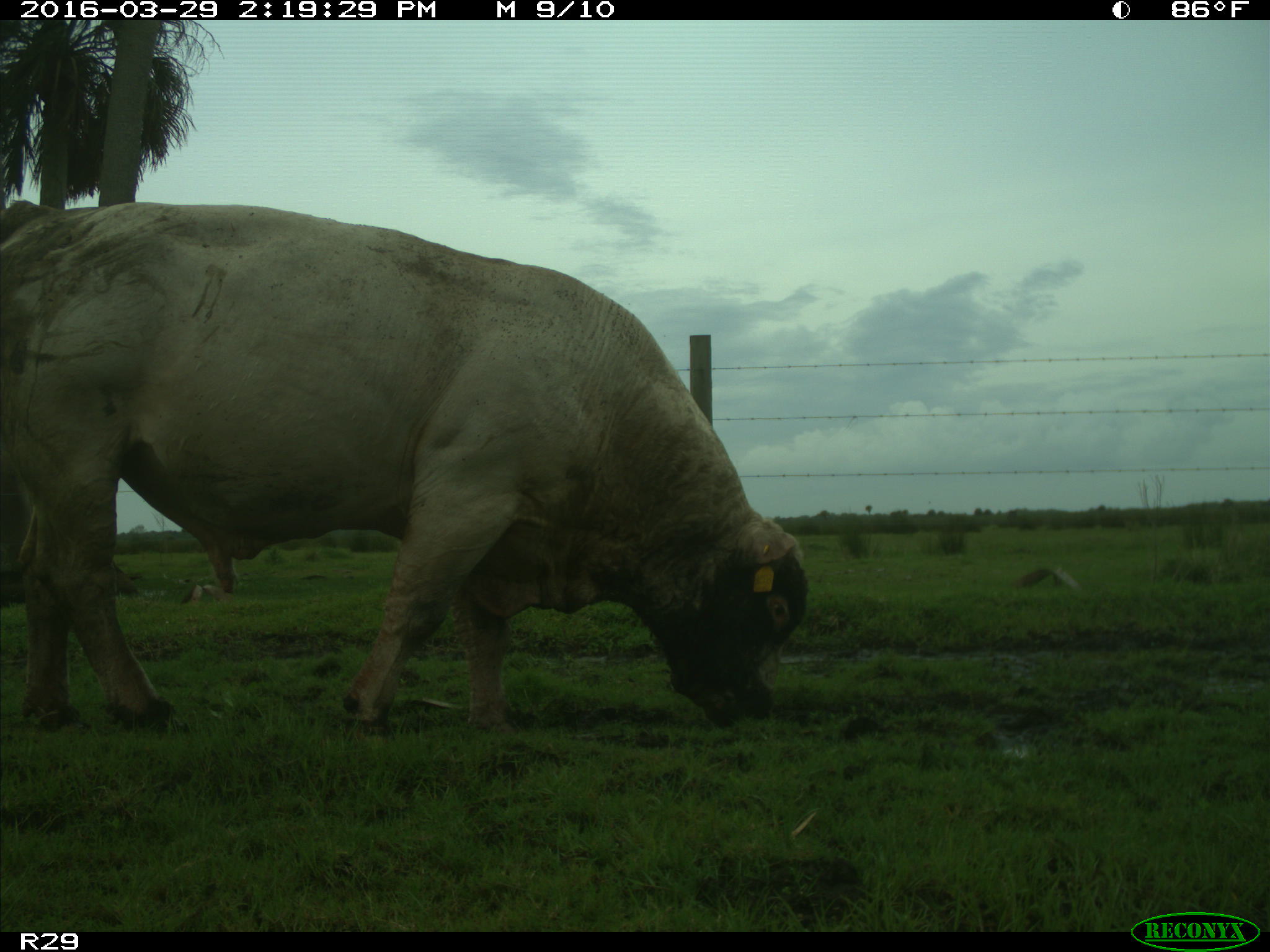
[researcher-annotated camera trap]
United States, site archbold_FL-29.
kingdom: Animalia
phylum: Chordata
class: Mammalia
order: Artiodactyla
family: Bovidae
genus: Bos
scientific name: Bos taurus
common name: domestic cow